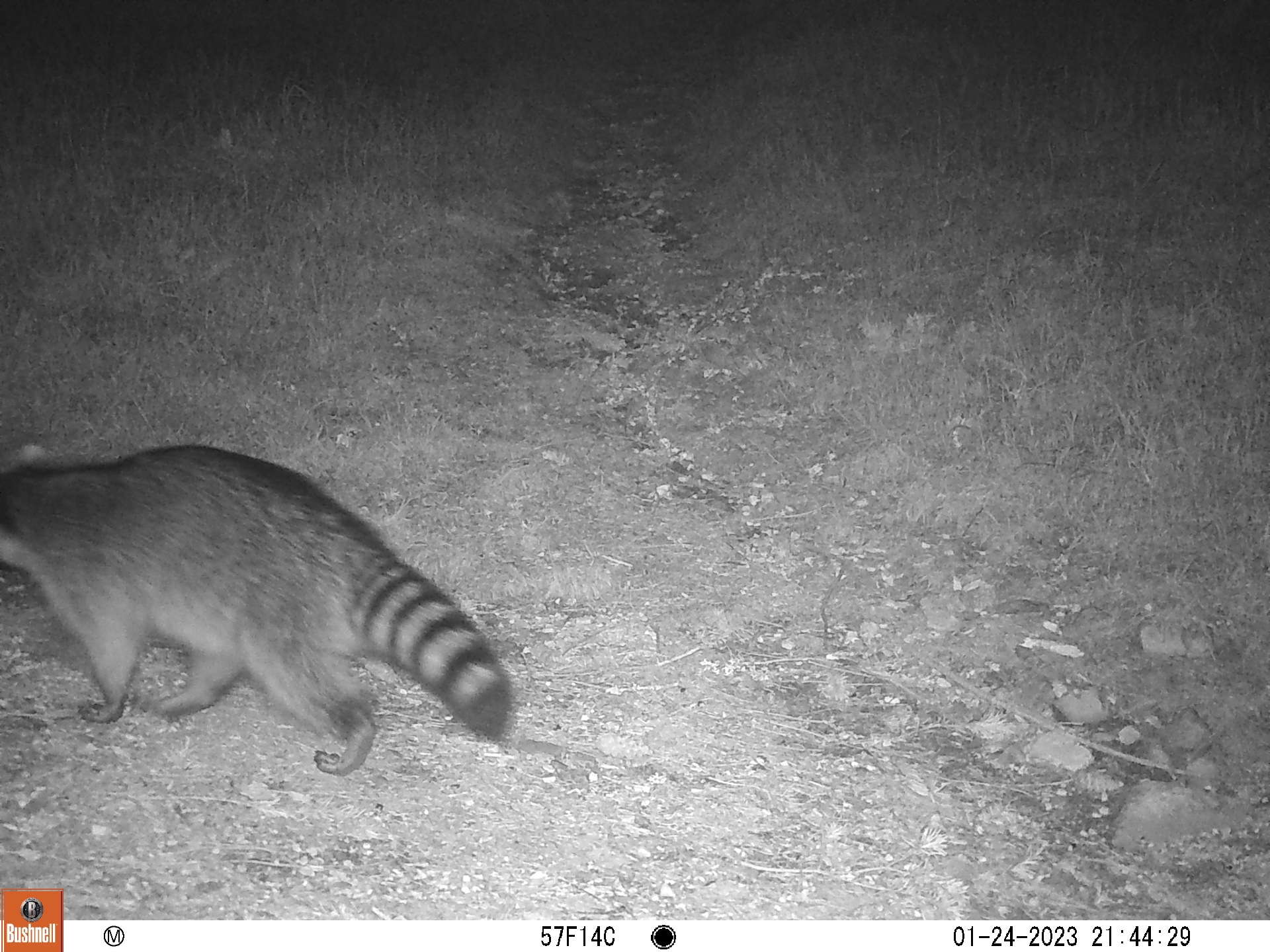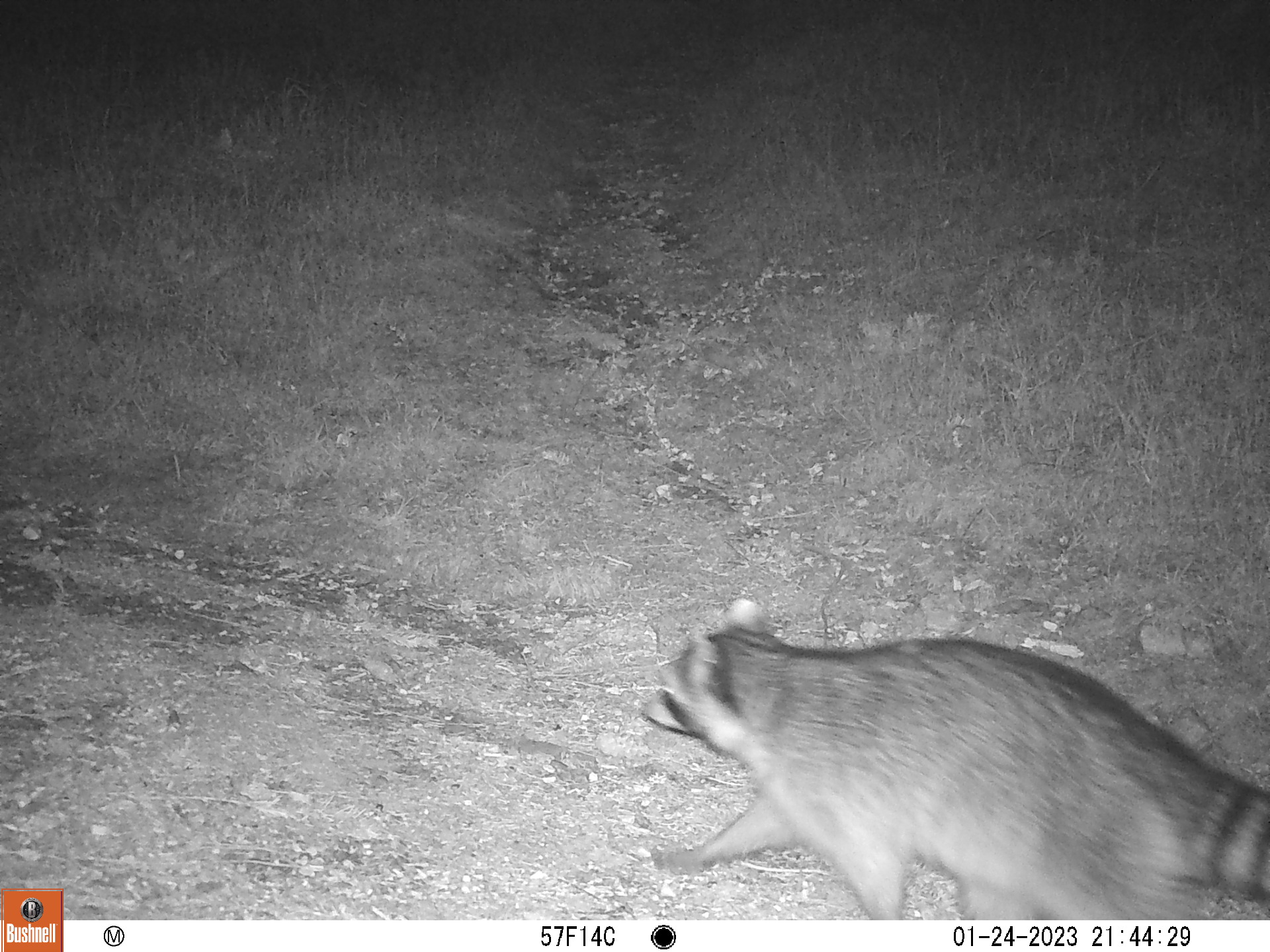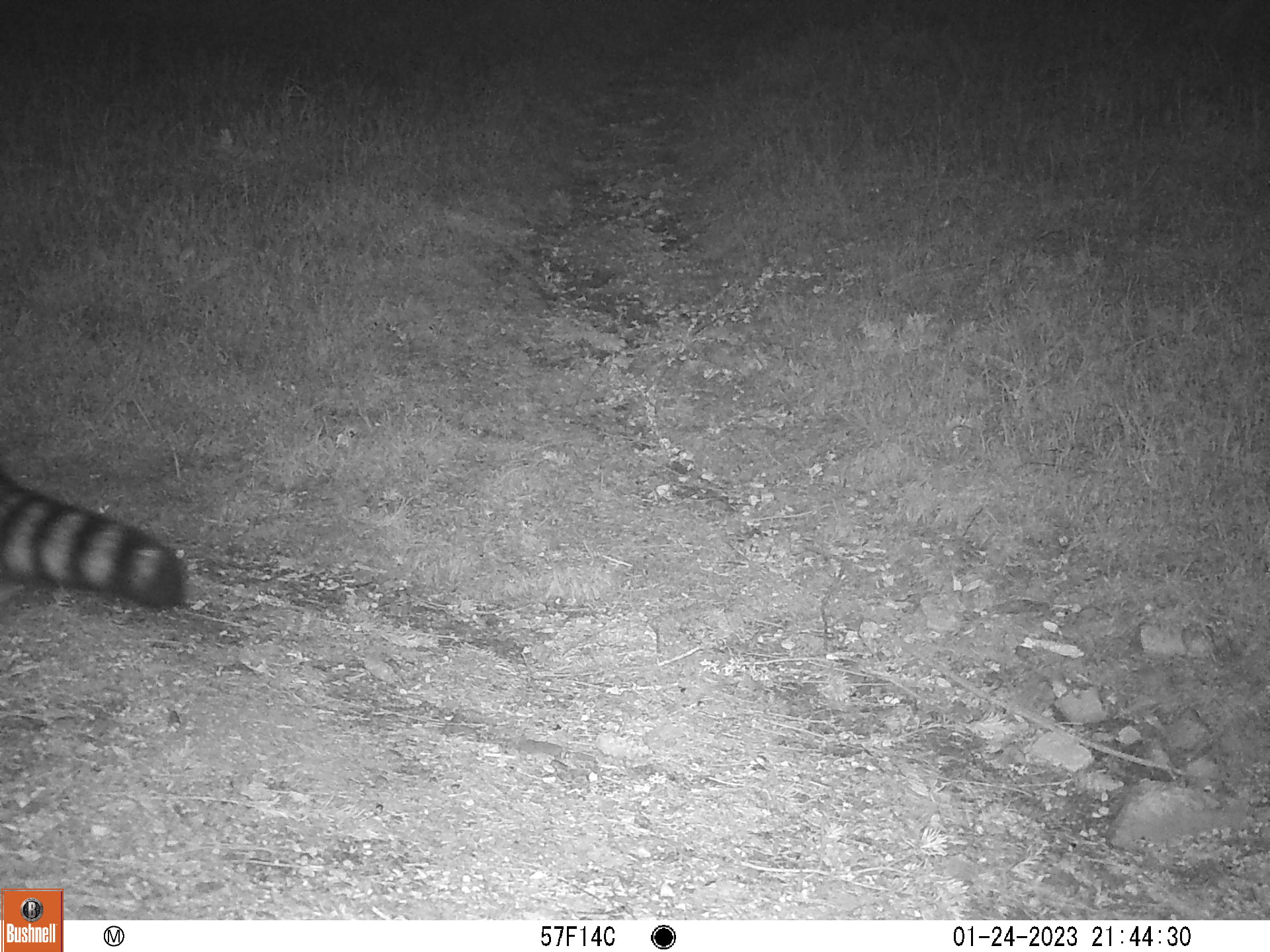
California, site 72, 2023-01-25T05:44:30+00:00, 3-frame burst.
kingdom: Animalia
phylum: Chordata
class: Mammalia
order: Carnivora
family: Procyonidae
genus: Procyon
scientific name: Procyon lotor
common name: raccoon